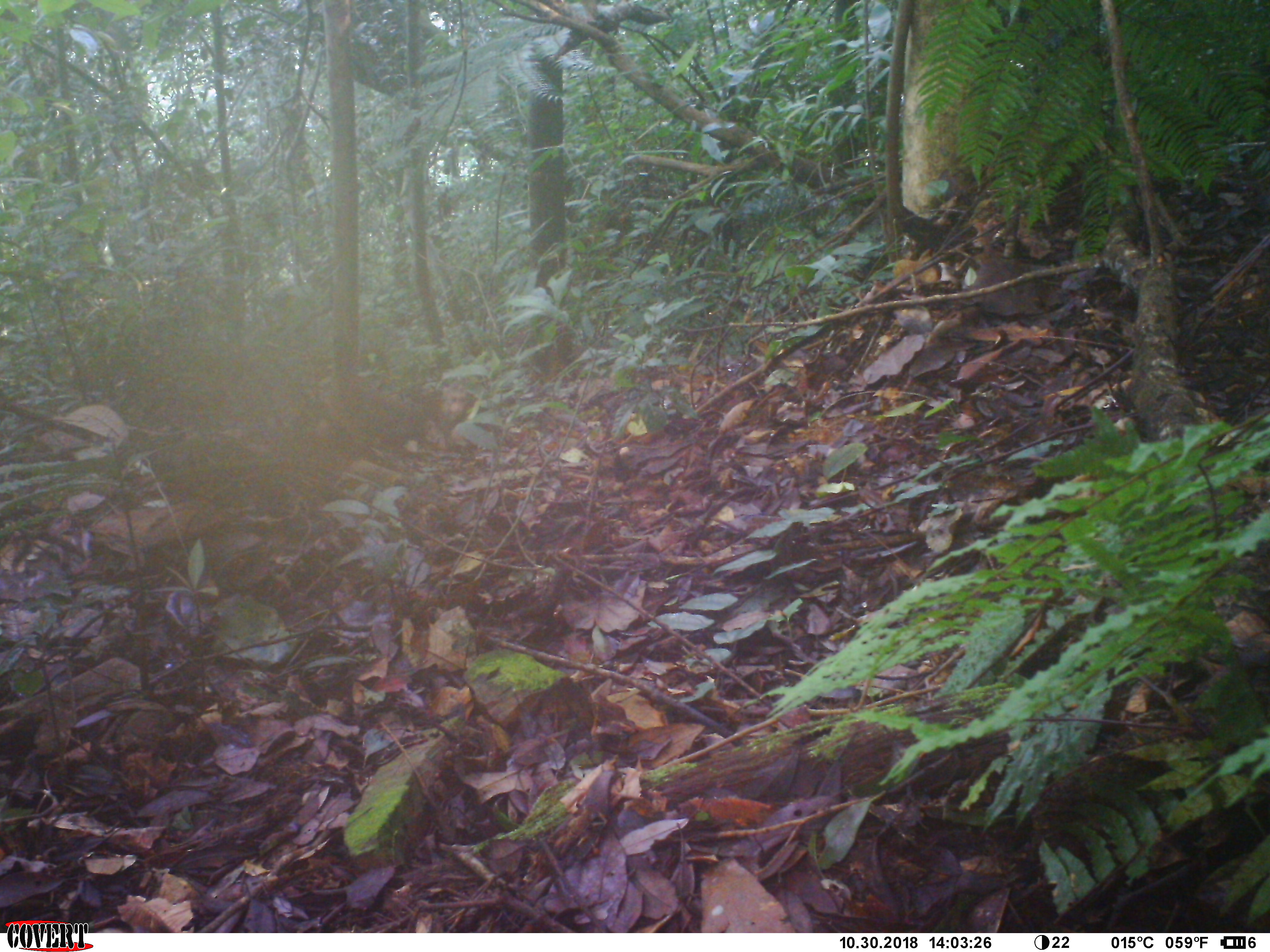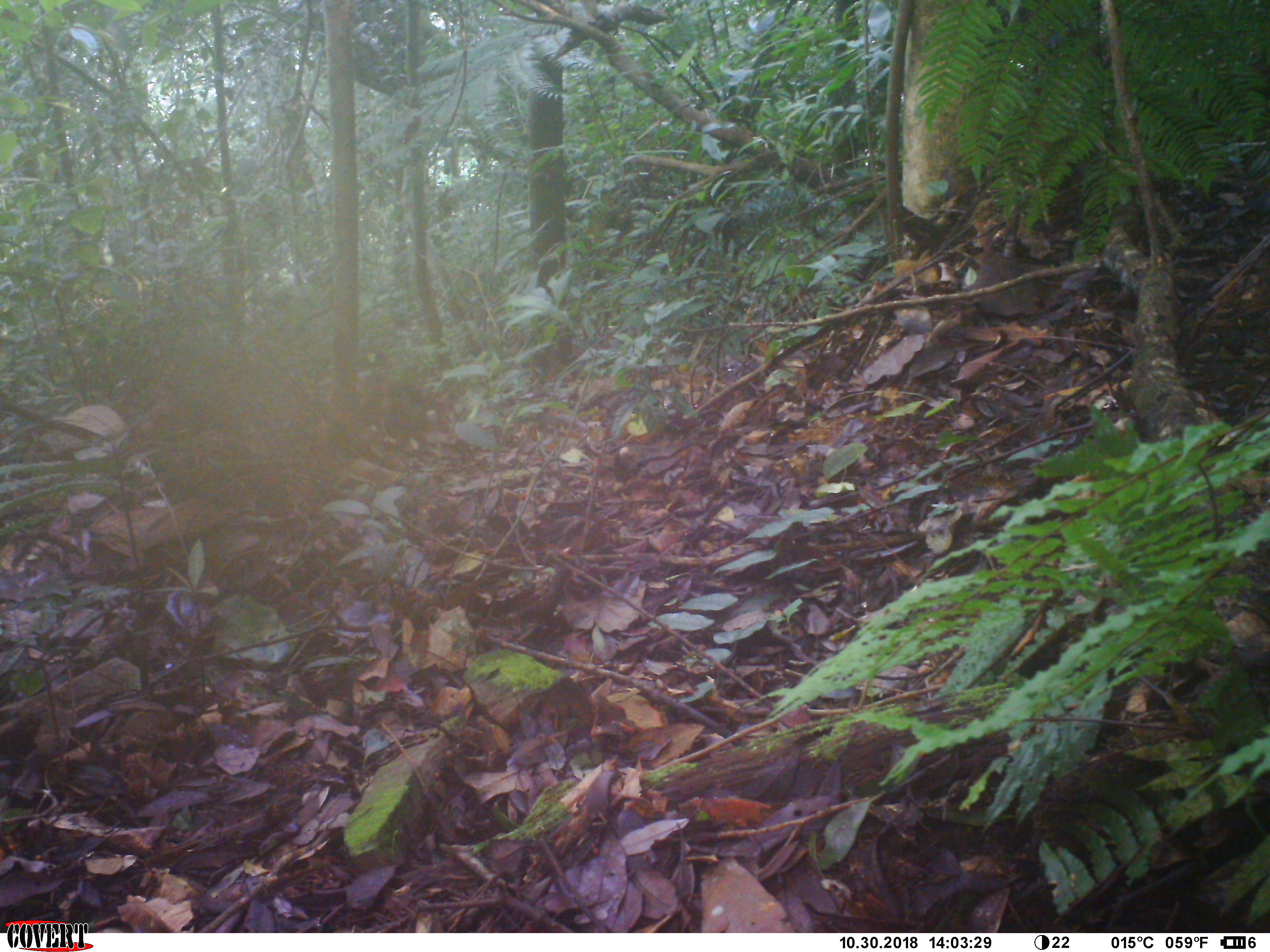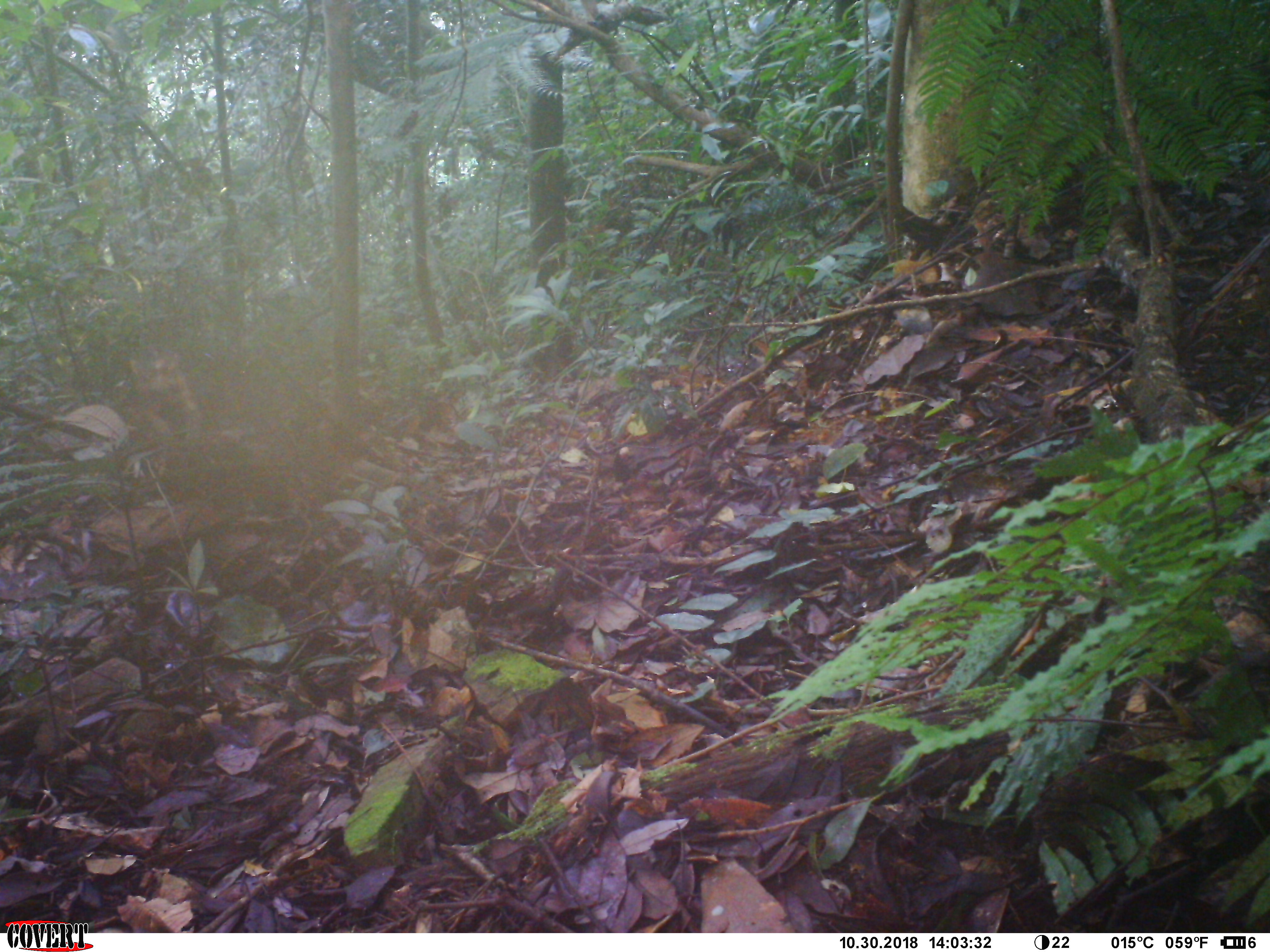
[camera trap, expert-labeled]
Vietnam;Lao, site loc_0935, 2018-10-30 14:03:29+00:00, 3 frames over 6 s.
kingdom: Animalia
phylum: Chordata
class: Mammalia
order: Primates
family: Cercopithecidae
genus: Macaca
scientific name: Macaca arctoides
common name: stump-tailed macaque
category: stump tailed macaque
Stump tailed macaque (stump-tailed macaque) (Macaca arctoides). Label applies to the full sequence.